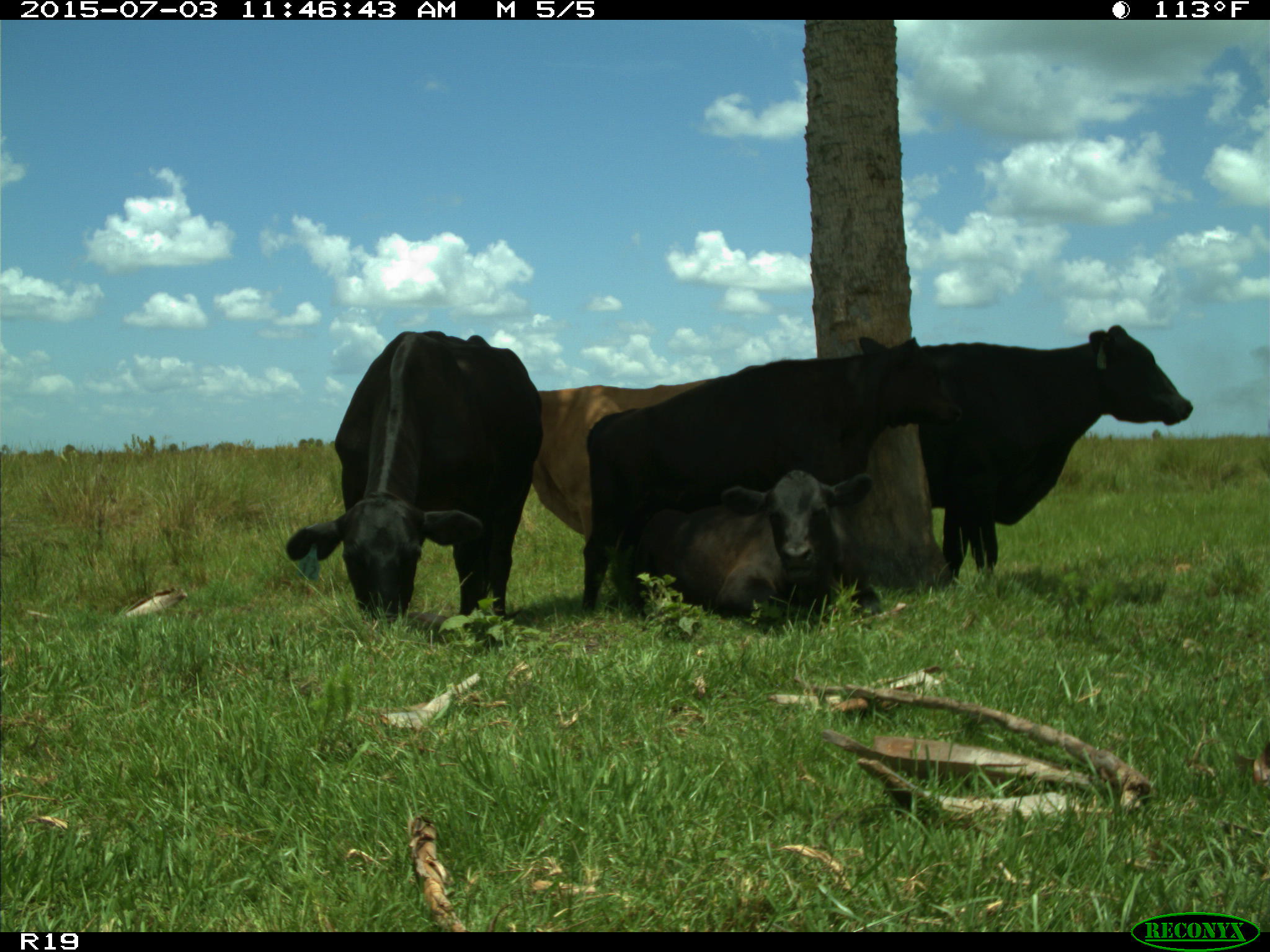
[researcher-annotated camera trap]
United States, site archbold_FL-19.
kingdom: Animalia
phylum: Chordata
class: Mammalia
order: Artiodactyla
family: Bovidae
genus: Bos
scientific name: Bos taurus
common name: domestic cow